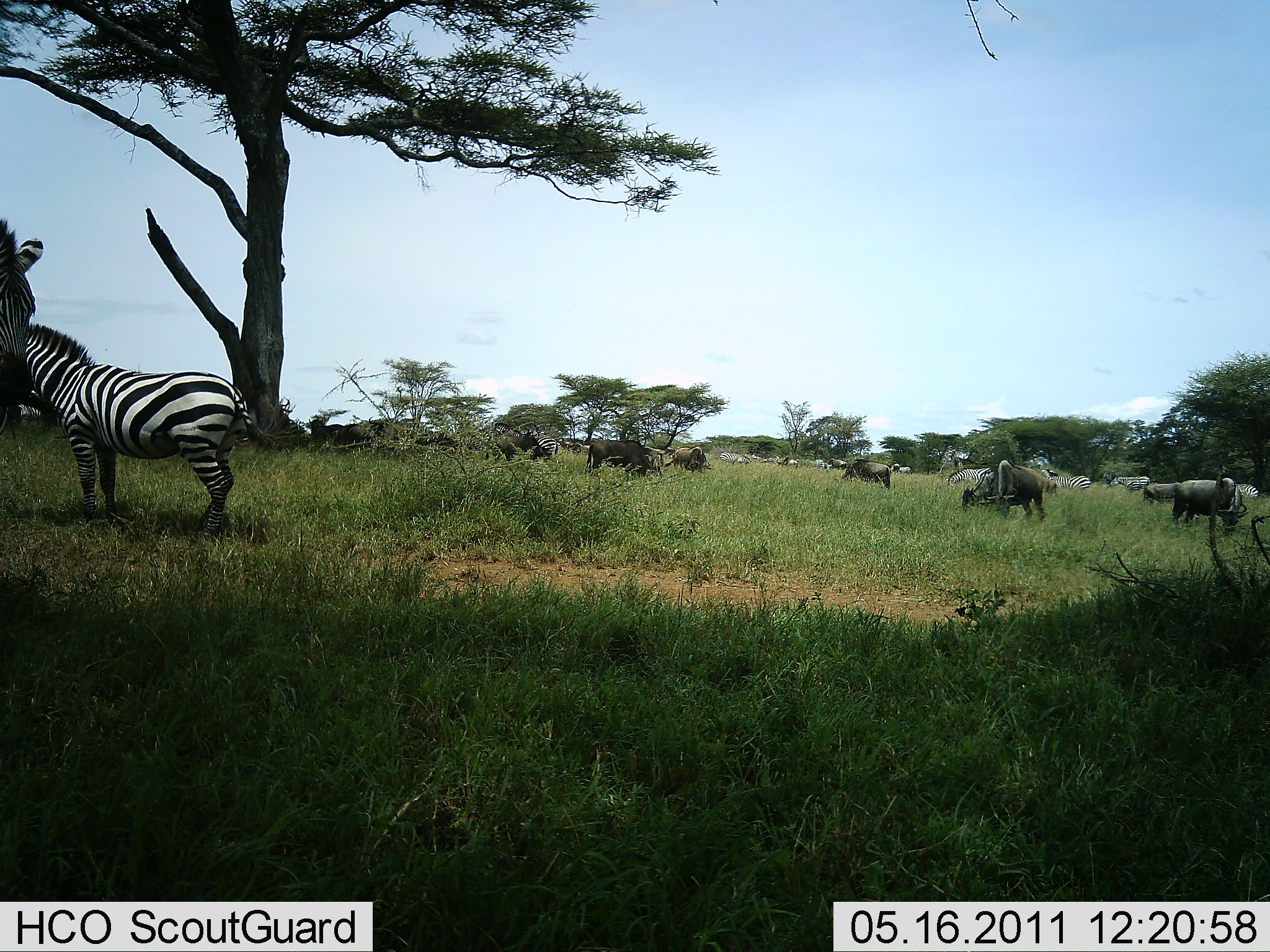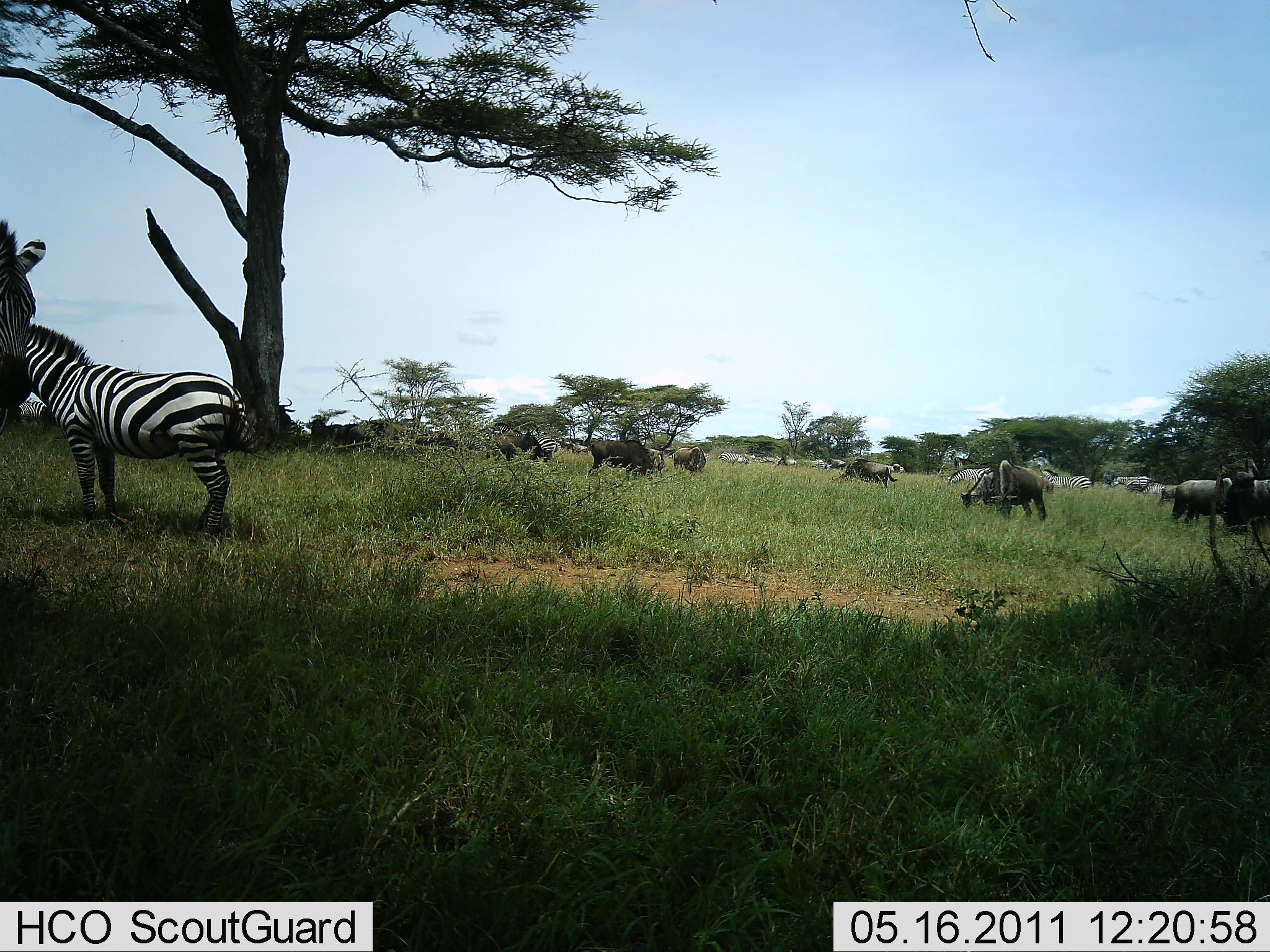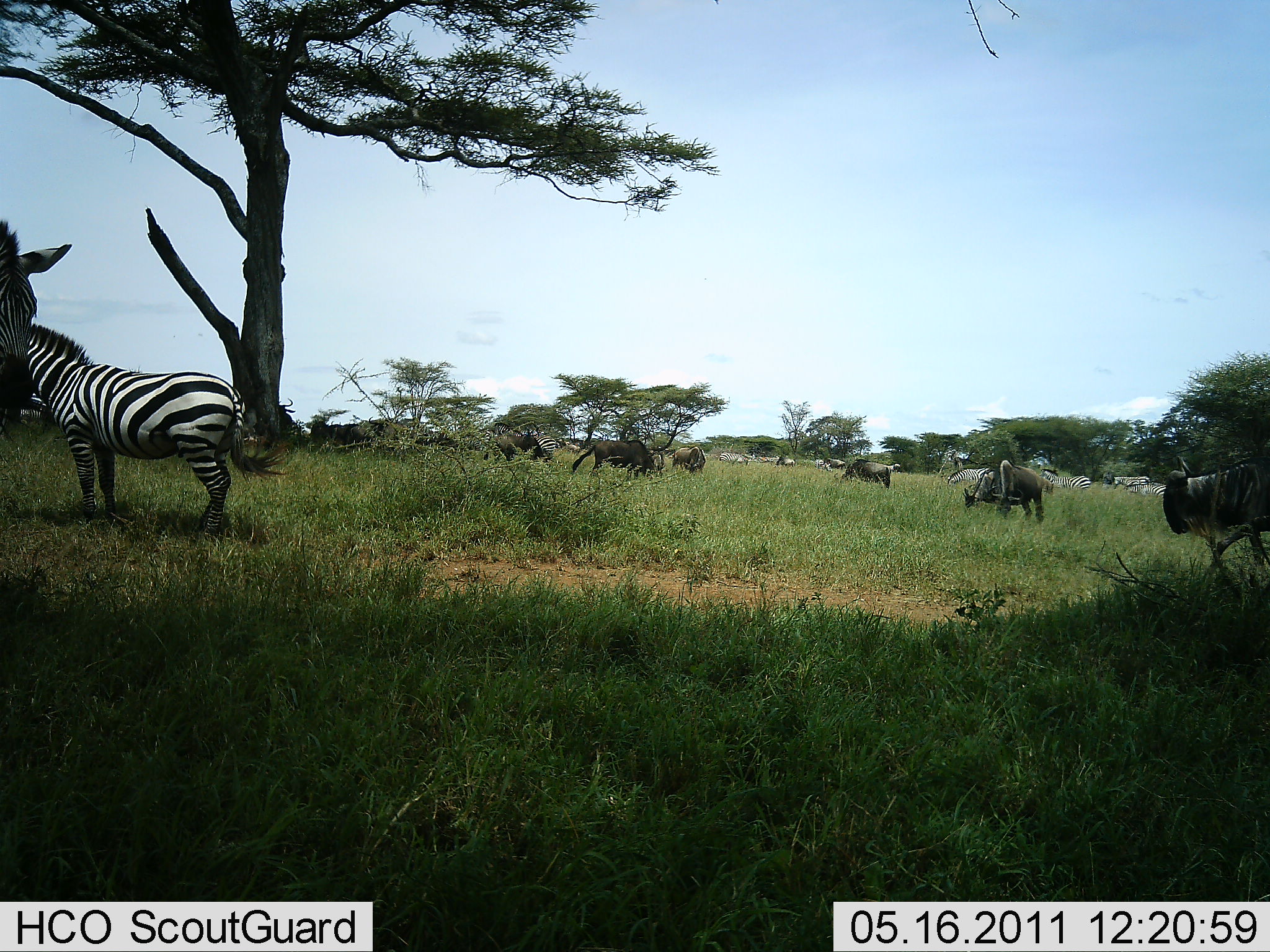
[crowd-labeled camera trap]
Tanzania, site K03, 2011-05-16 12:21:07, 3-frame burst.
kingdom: Animalia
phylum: Chordata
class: Mammalia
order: Artiodactyla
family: Bovidae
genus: Connochaetes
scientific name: Connochaetes taurinus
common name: blue wildebeest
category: wildebeest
Wildebeest (blue wildebeest) (Connochaetes taurinus), count 11-50. Behavior (volunteer vote fractions): standing 67%, resting 0%, moving 50%, interacting 0%. Young present (vote fraction): 0%. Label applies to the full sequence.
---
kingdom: Animalia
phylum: Chordata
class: Mammalia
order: Perissodactyla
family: Equidae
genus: Equus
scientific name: Equus quagga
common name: plains zebra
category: zebra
Zebra (plains zebra) (Equus quagga), count 2. Behavior (volunteer vote fractions): standing 86%, resting 7%, moving 7%, interacting 7%. Young present (vote fraction): 0%. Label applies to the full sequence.